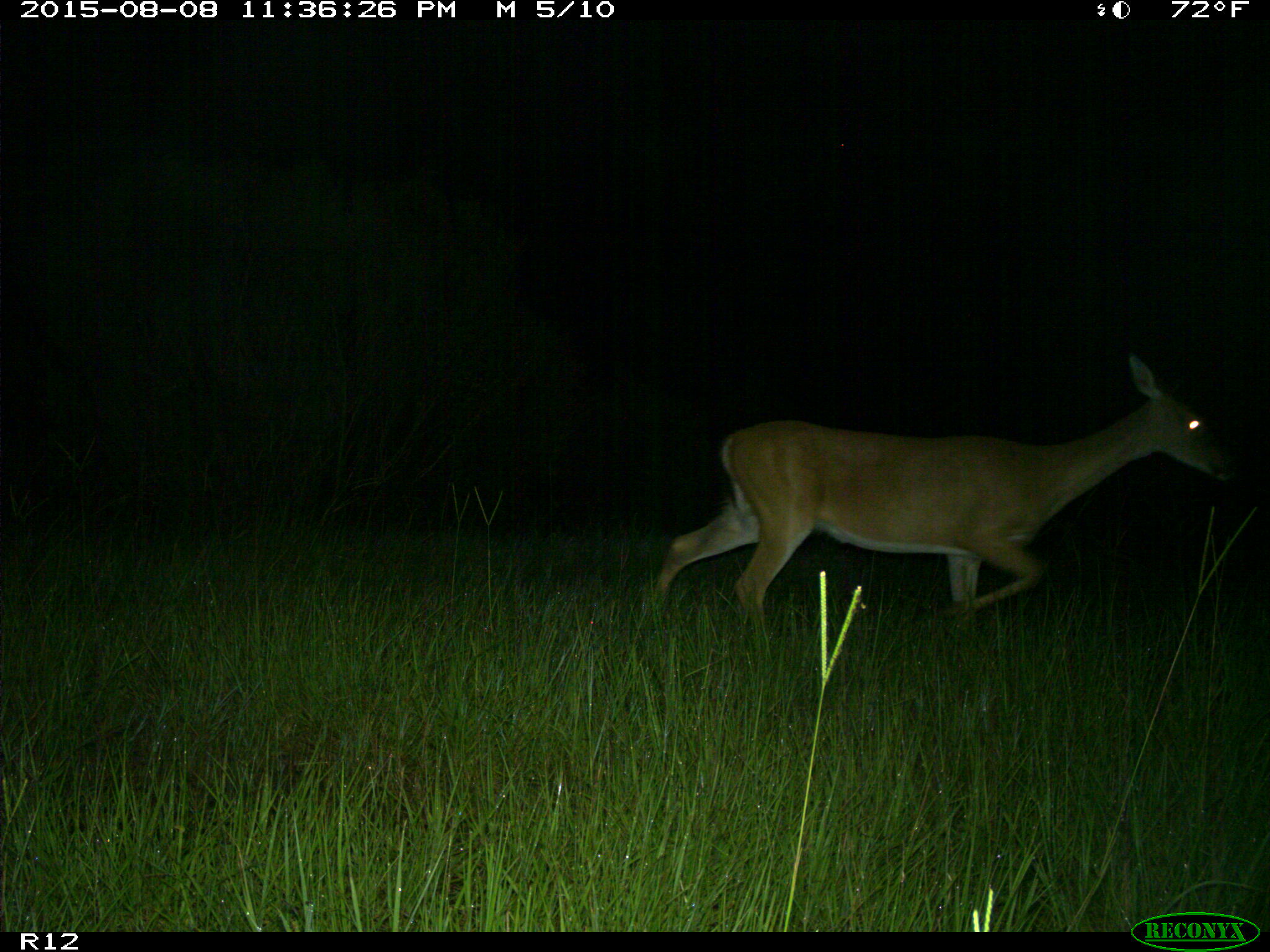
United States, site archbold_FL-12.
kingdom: Animalia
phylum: Chordata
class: Mammalia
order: Artiodactyla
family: Cervidae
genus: Odocoileus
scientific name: Odocoileus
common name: deer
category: unidentified deer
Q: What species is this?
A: Unidentified deer (deer) (Odocoileus).